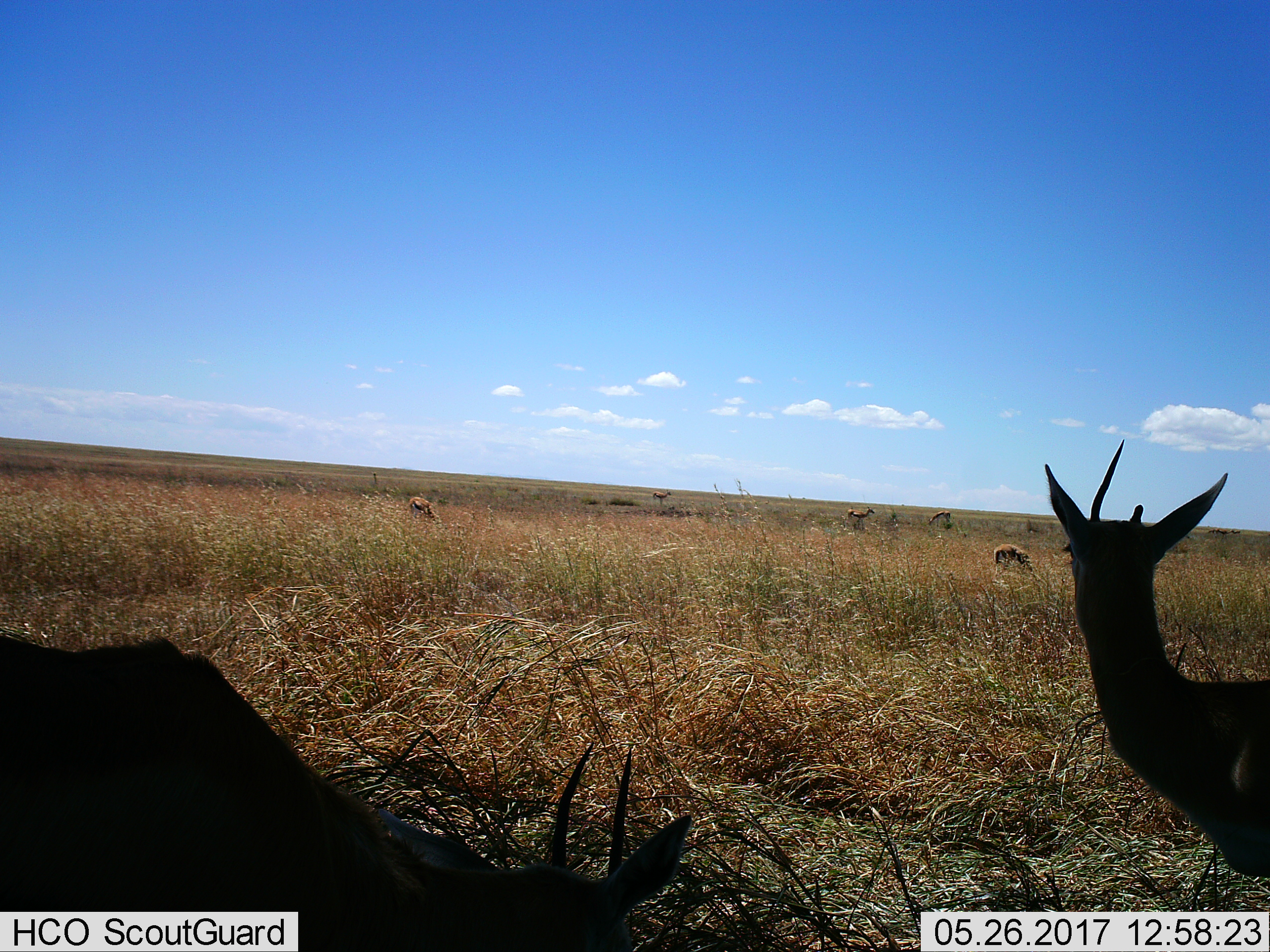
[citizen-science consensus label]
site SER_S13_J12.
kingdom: Animalia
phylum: Chordata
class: Mammalia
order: Artiodactyla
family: Bovidae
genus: Eudorcas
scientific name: Eudorcas thomsonii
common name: thomson's gazelle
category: gazellethomsons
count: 6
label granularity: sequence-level